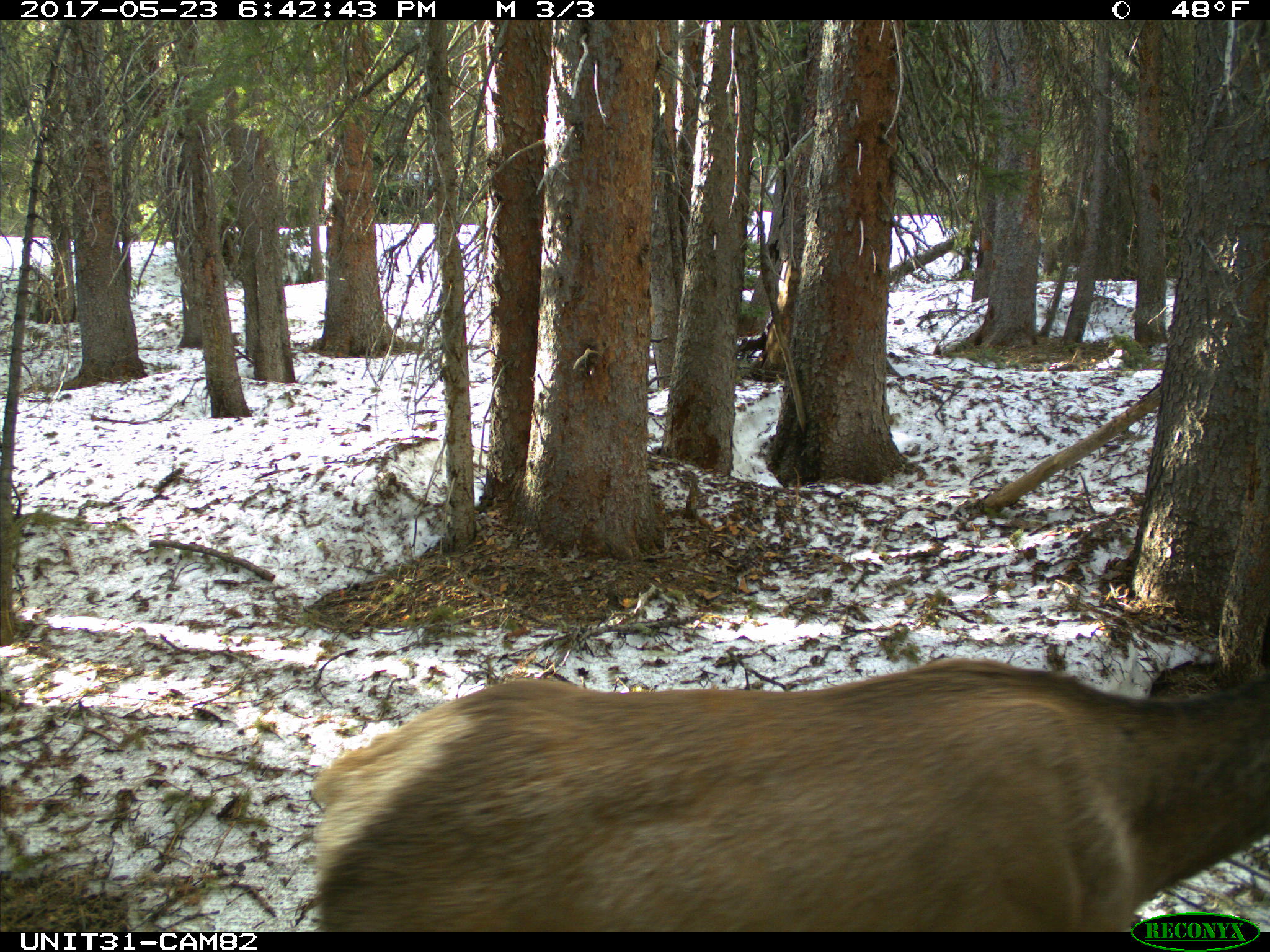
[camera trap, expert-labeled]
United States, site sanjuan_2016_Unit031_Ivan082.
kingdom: Animalia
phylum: Chordata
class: Mammalia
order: Artiodactyla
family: Cervidae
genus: Cervus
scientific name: Cervus elaphus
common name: red deer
Cervus elaphus (red deer).